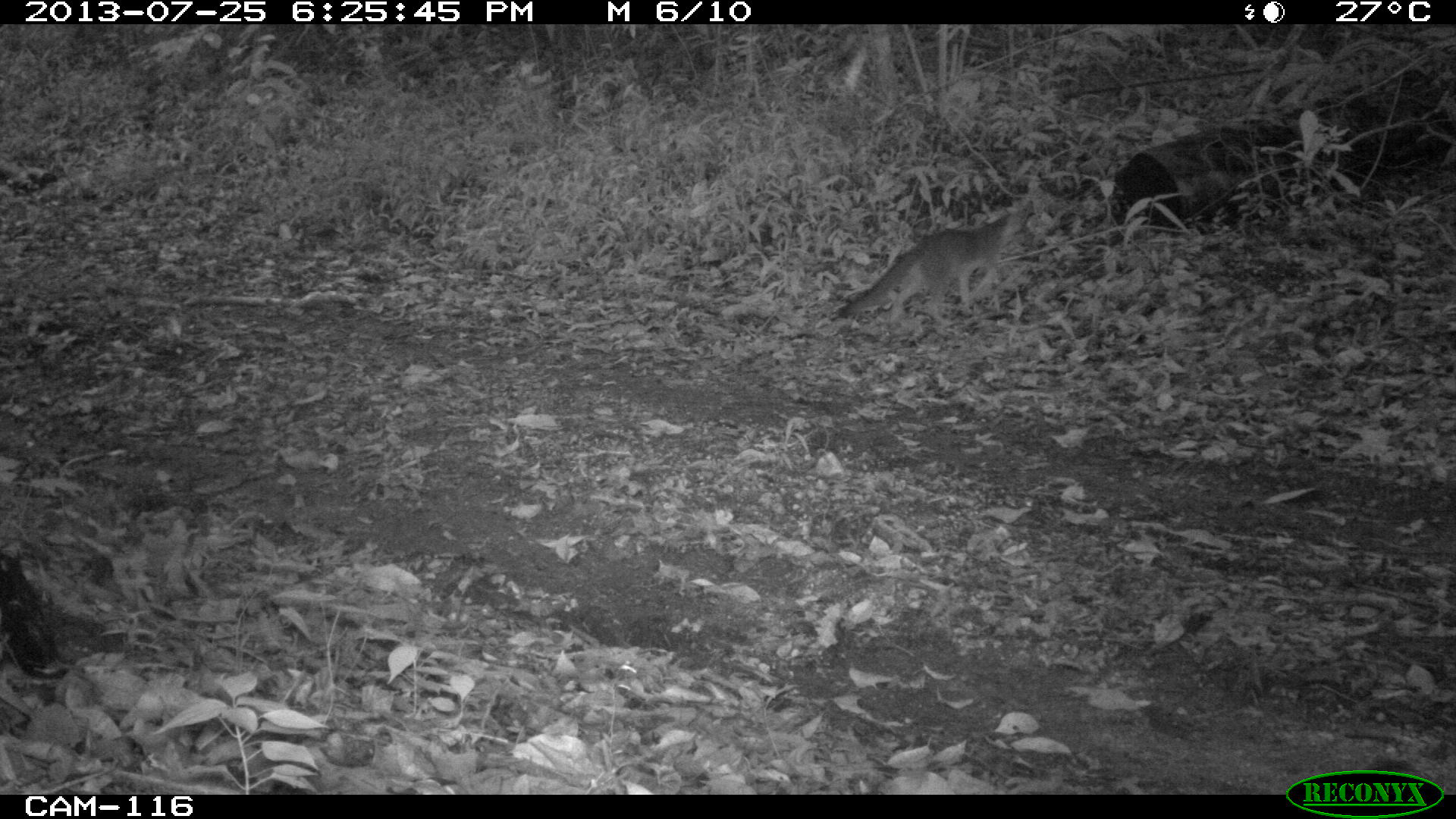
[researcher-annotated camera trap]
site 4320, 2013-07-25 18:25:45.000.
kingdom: Animalia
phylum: Chordata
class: Mammalia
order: Carnivora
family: Canidae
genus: Urocyon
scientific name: Urocyon cinereoargenteus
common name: gray fox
Urocyon cinereoargenteus (gray fox), count 1.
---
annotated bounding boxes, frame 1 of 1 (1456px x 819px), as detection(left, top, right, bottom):
urocyon cinereoargenteus: detection(832, 193, 1033, 326)